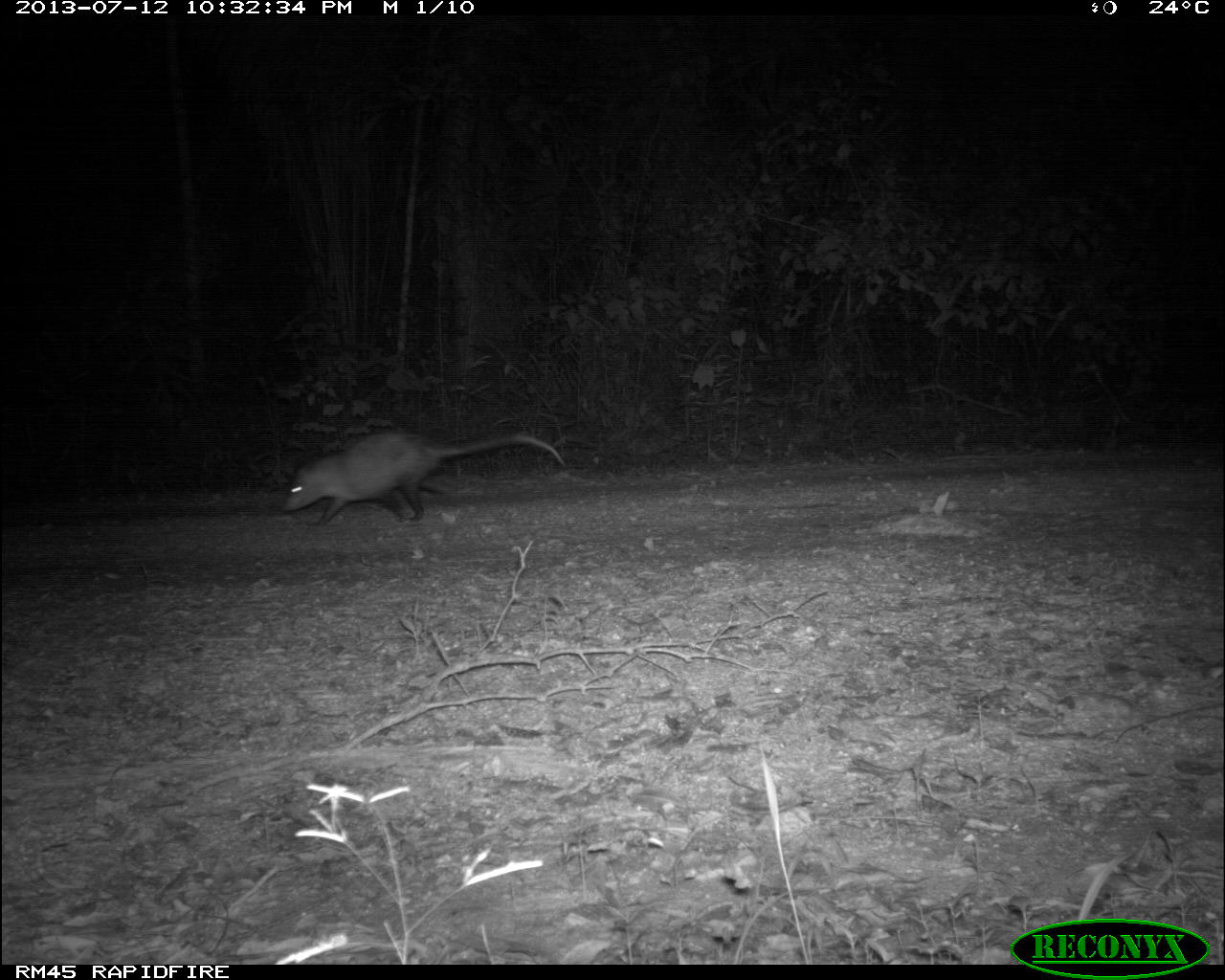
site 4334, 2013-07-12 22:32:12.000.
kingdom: Animalia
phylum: Chordata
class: Mammalia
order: Didelphimorphia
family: Didelphidae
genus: Didelphis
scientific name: Didelphis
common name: american opossums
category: didelphis sp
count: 1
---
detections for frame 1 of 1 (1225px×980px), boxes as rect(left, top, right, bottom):
didelphis sp: rect(272, 418, 567, 526)